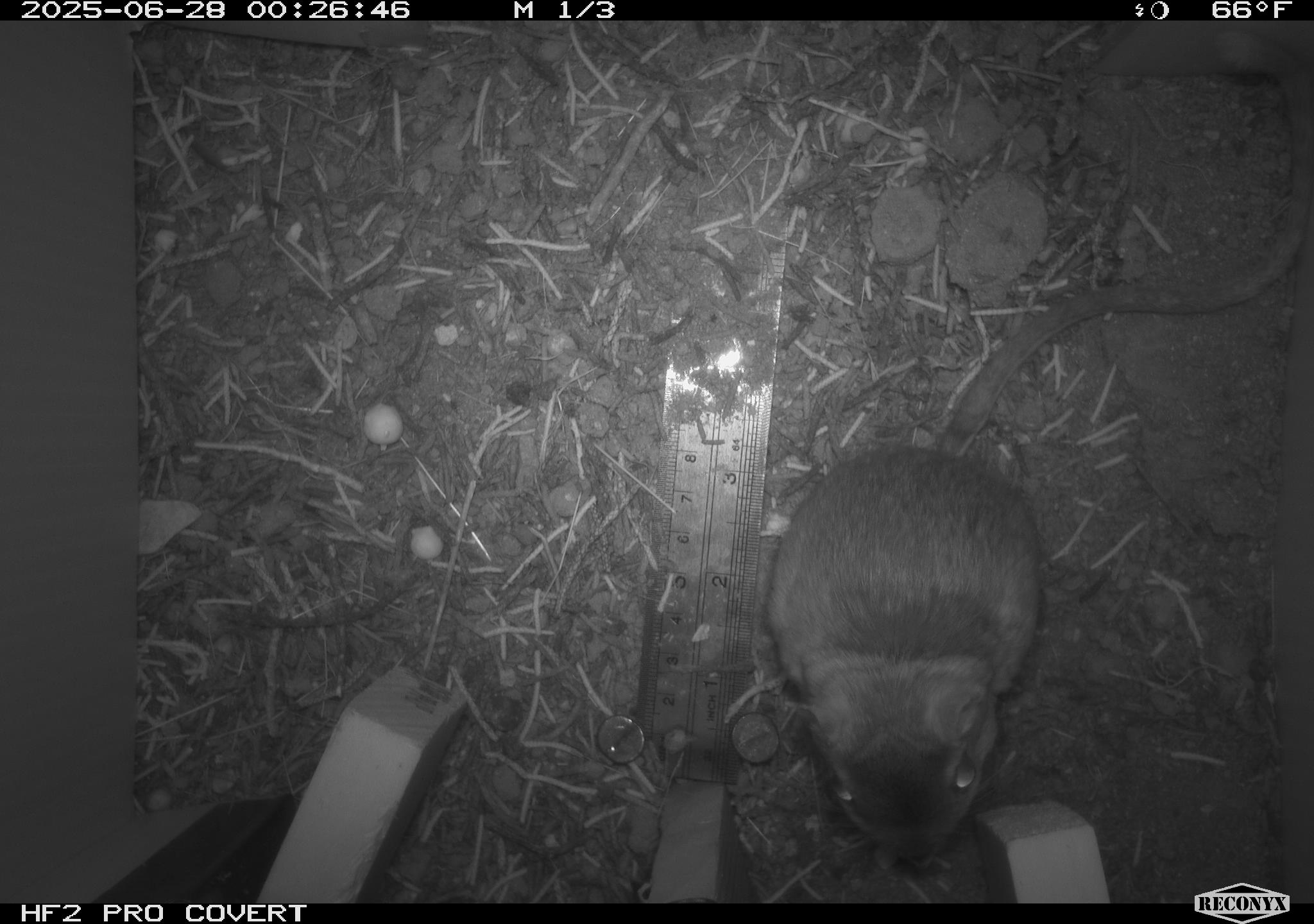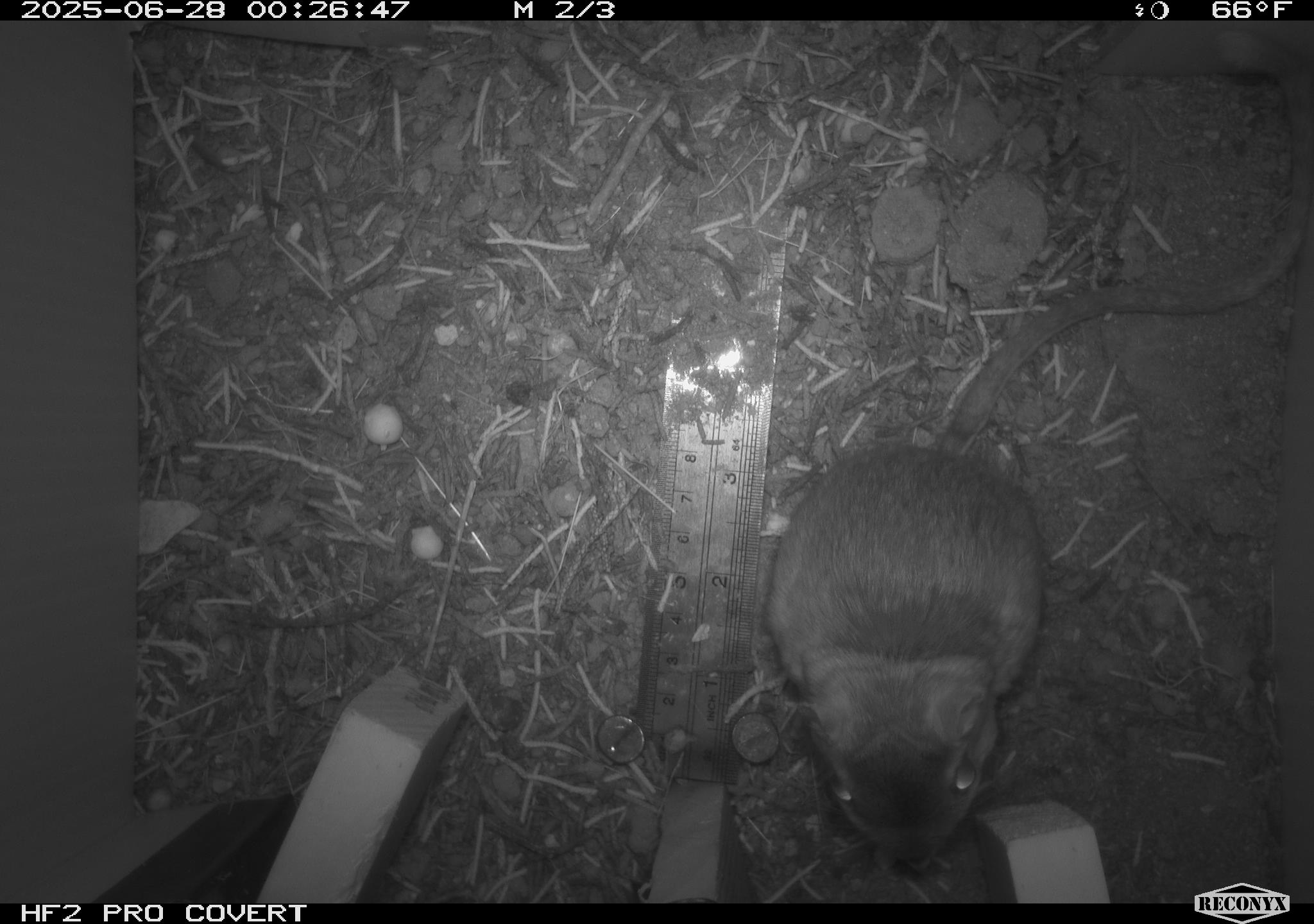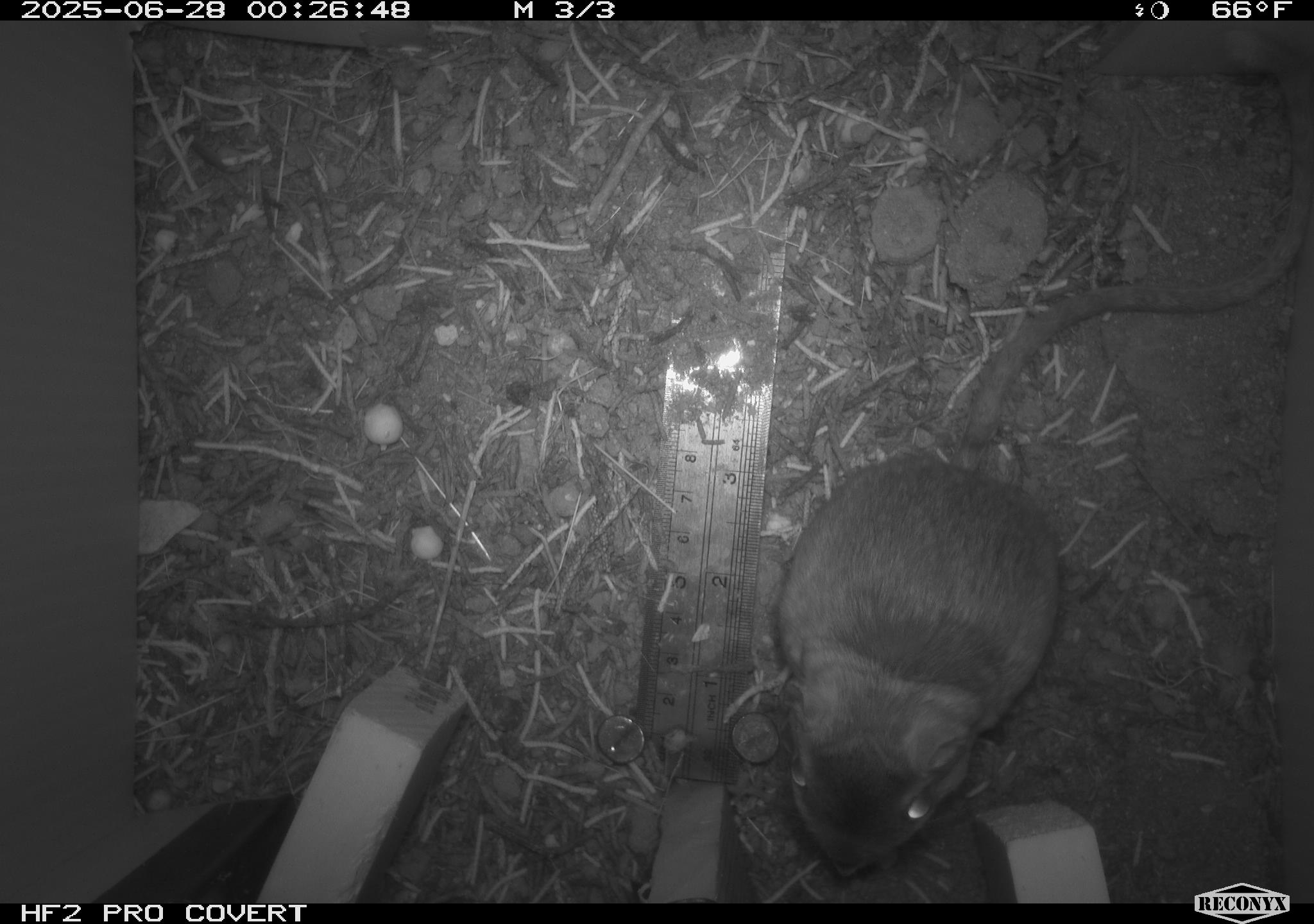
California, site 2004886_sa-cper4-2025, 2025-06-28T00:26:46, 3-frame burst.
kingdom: Animalia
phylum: Chordata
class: Mammalia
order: Rodentia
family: Heteromyidae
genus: Dipodomys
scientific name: Dipodomys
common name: kangaroo rats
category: dipodomys species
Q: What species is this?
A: Dipodomys species (kangaroo rats) (Dipodomys).